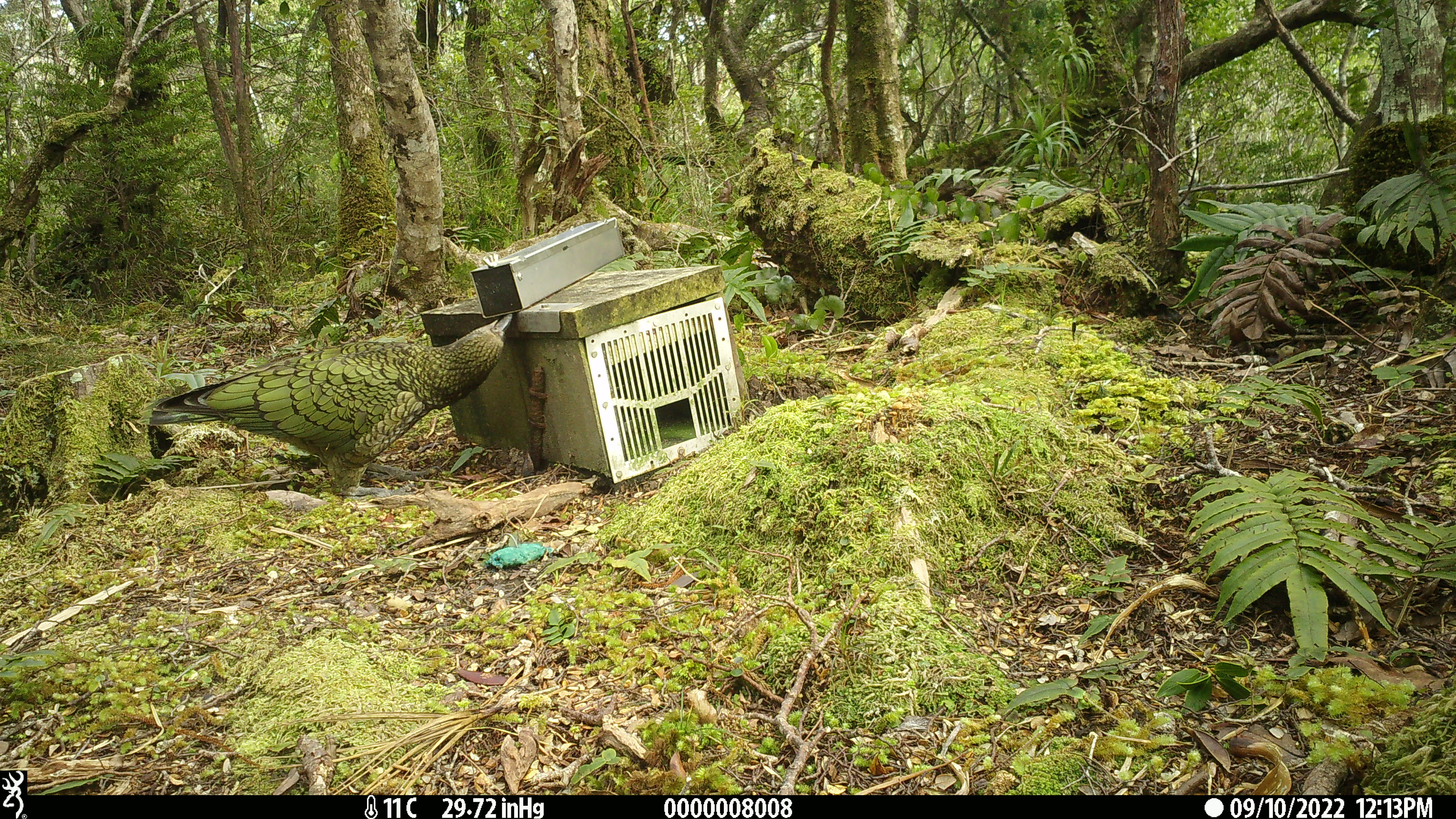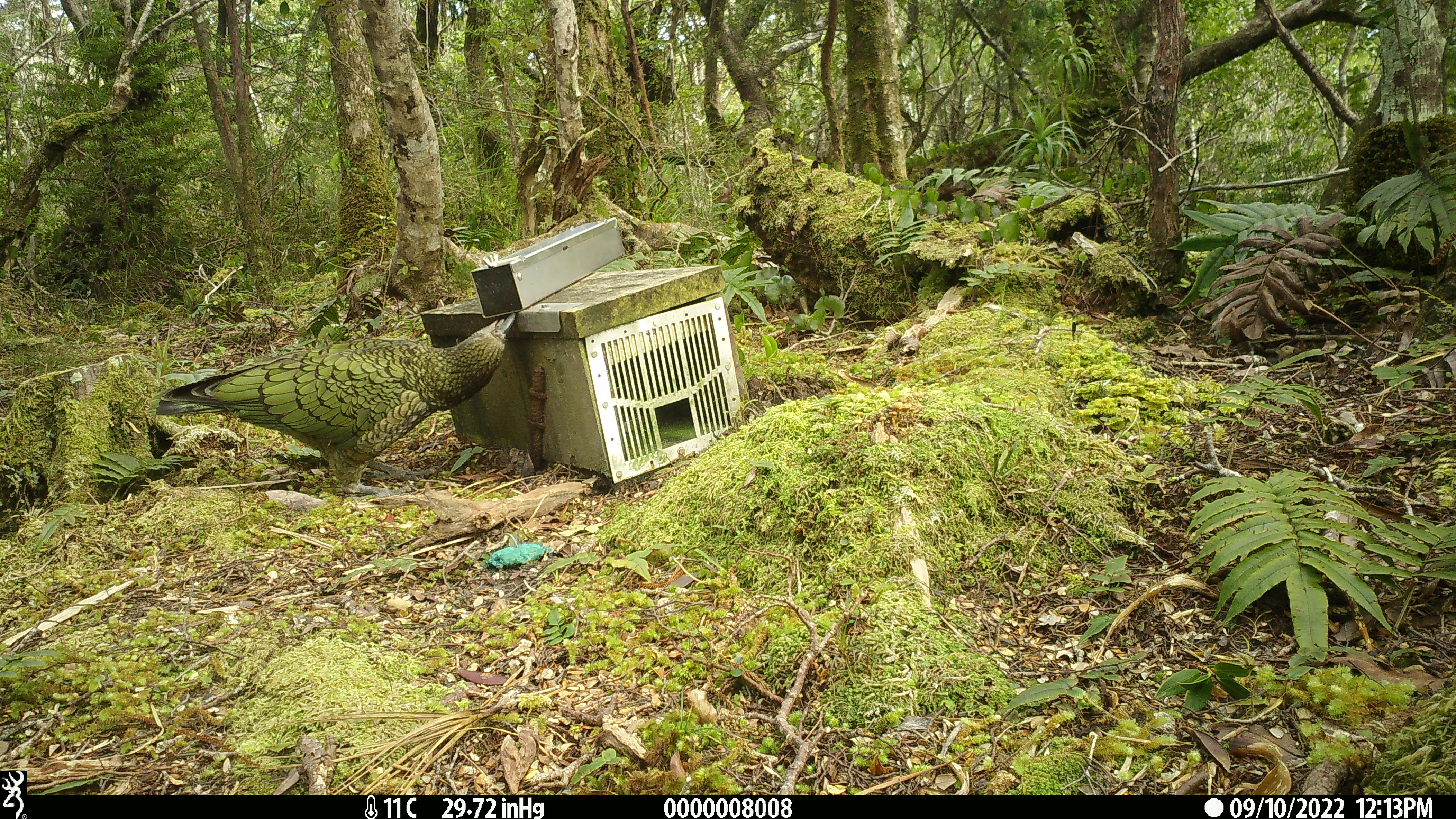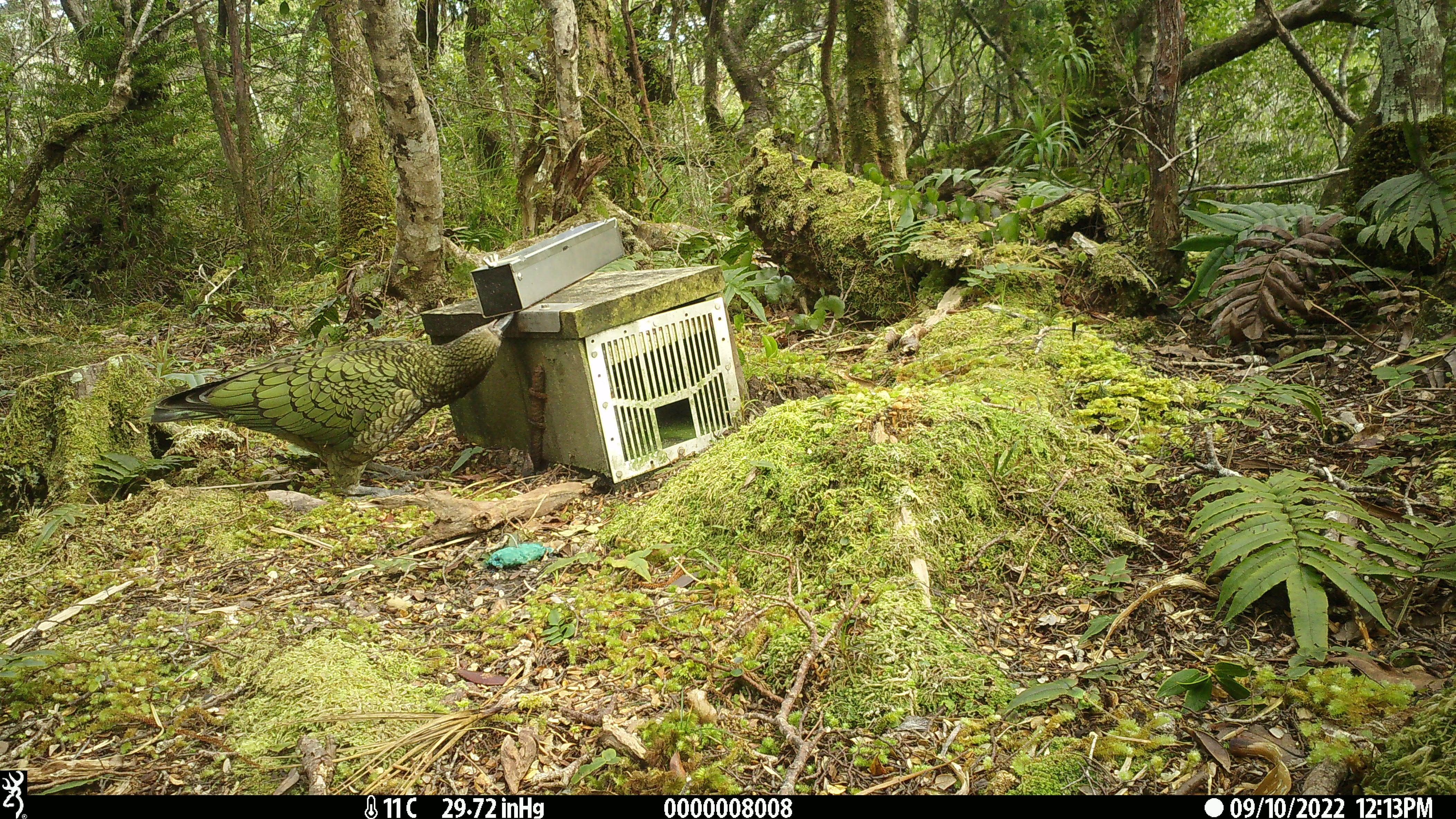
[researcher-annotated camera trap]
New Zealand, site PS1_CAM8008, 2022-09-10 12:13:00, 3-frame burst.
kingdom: Animalia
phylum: Chordata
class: Aves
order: Psittaciformes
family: Strigopidae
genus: Nestor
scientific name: Nestor notabilis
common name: kea